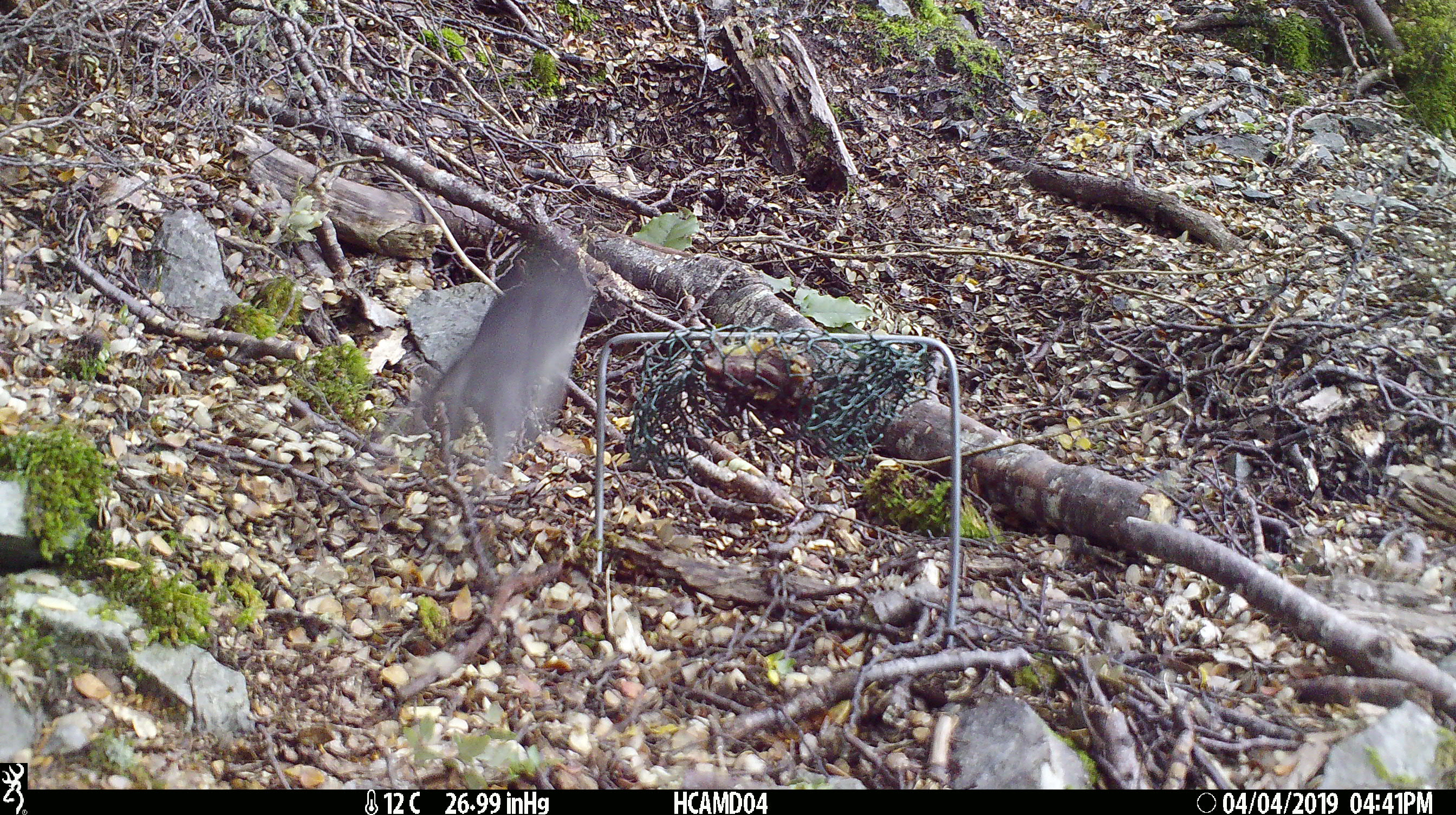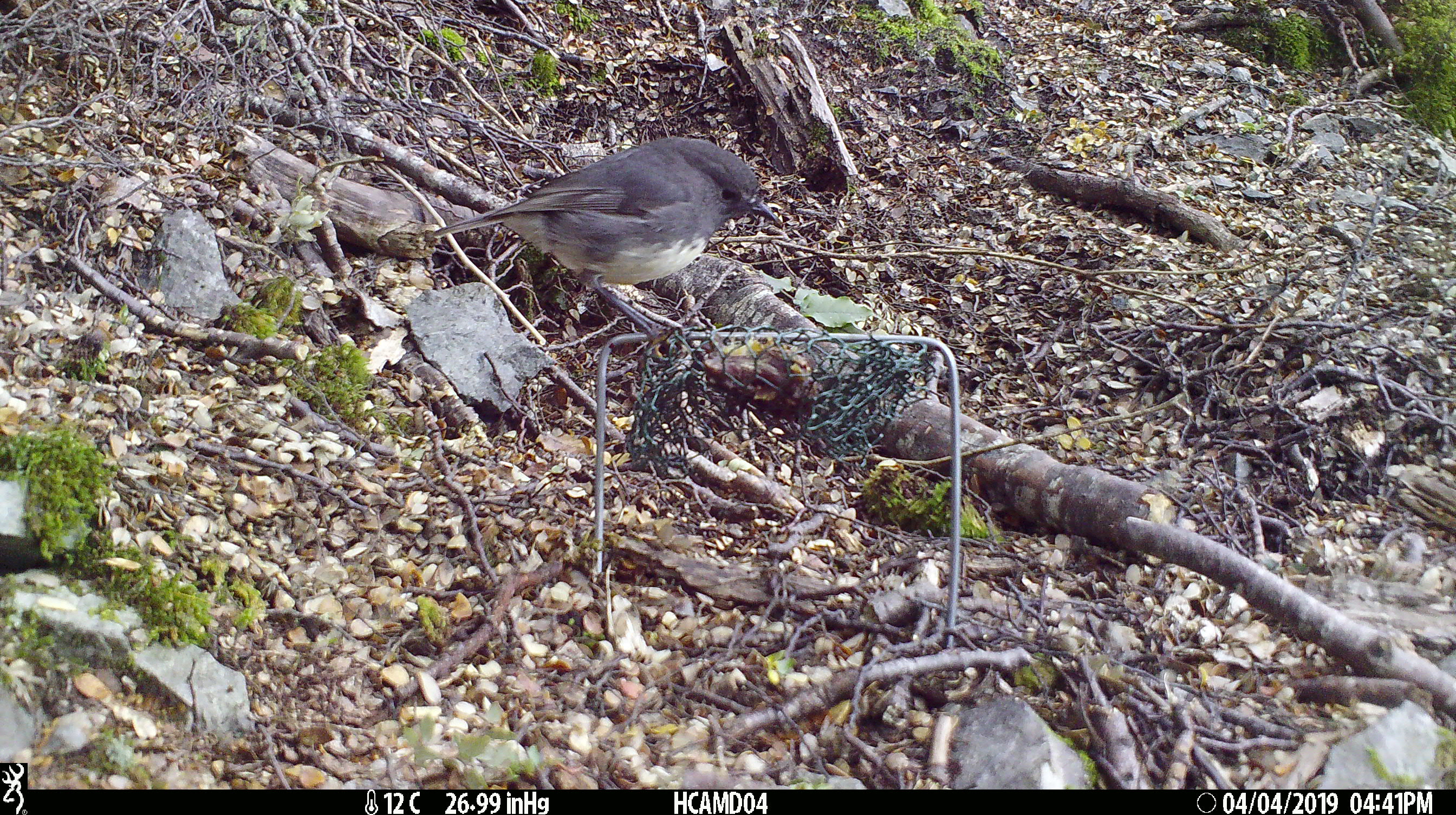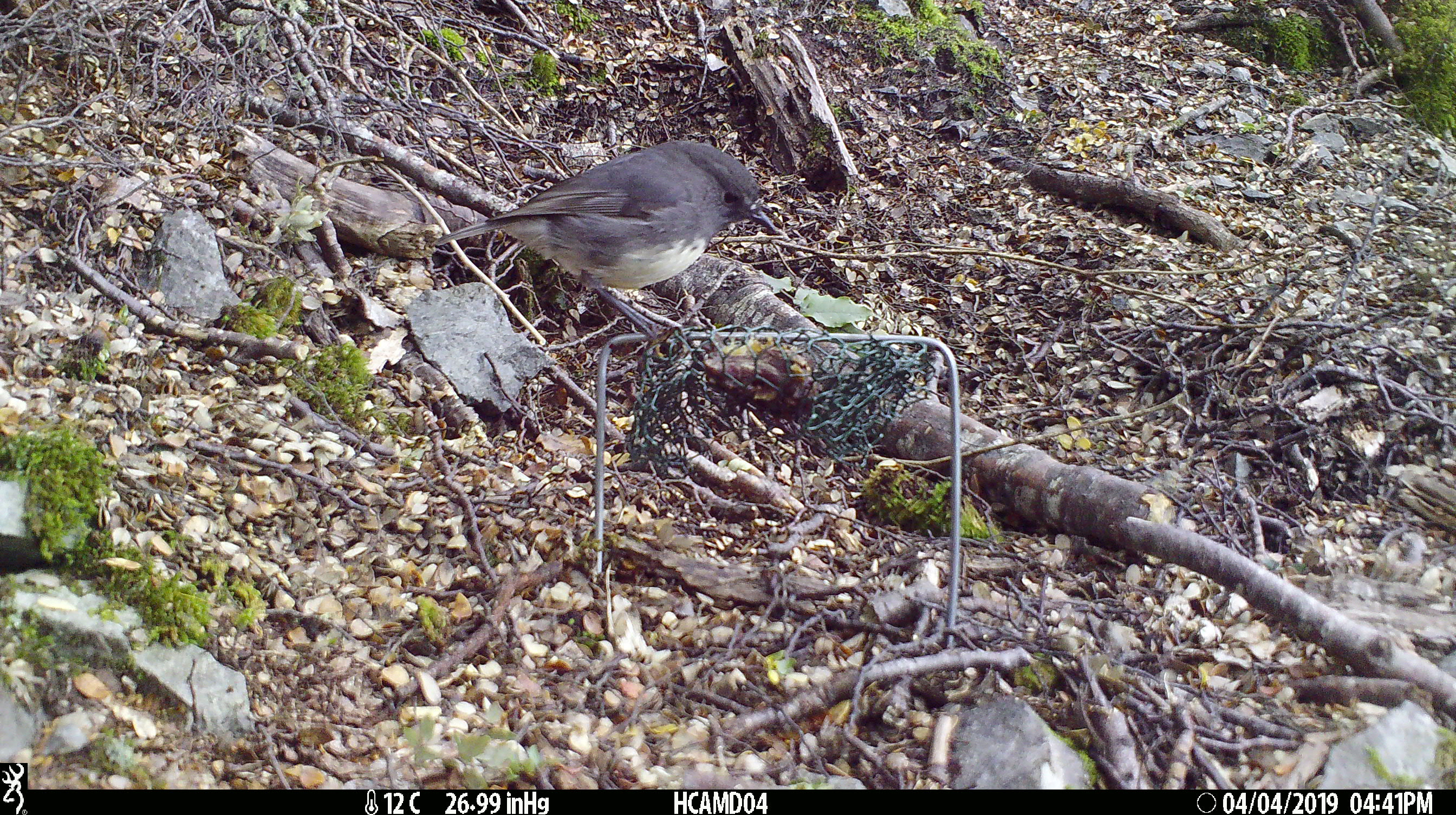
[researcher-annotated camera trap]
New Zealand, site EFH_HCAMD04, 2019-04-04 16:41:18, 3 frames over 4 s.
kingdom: Animalia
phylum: Chordata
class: Aves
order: Passeriformes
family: Petroicidae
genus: Petroica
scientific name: Petroica australis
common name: new zealand robin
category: robin